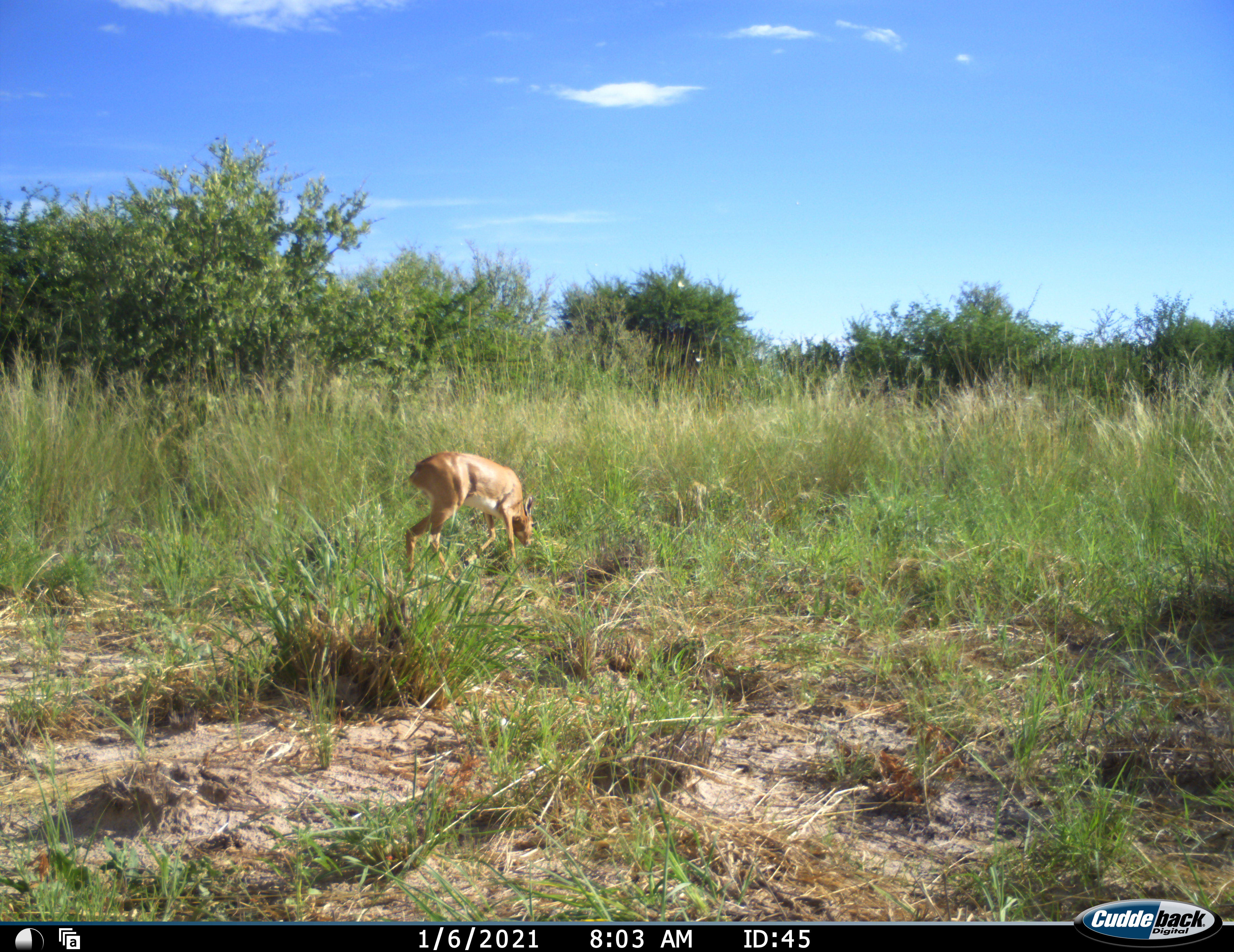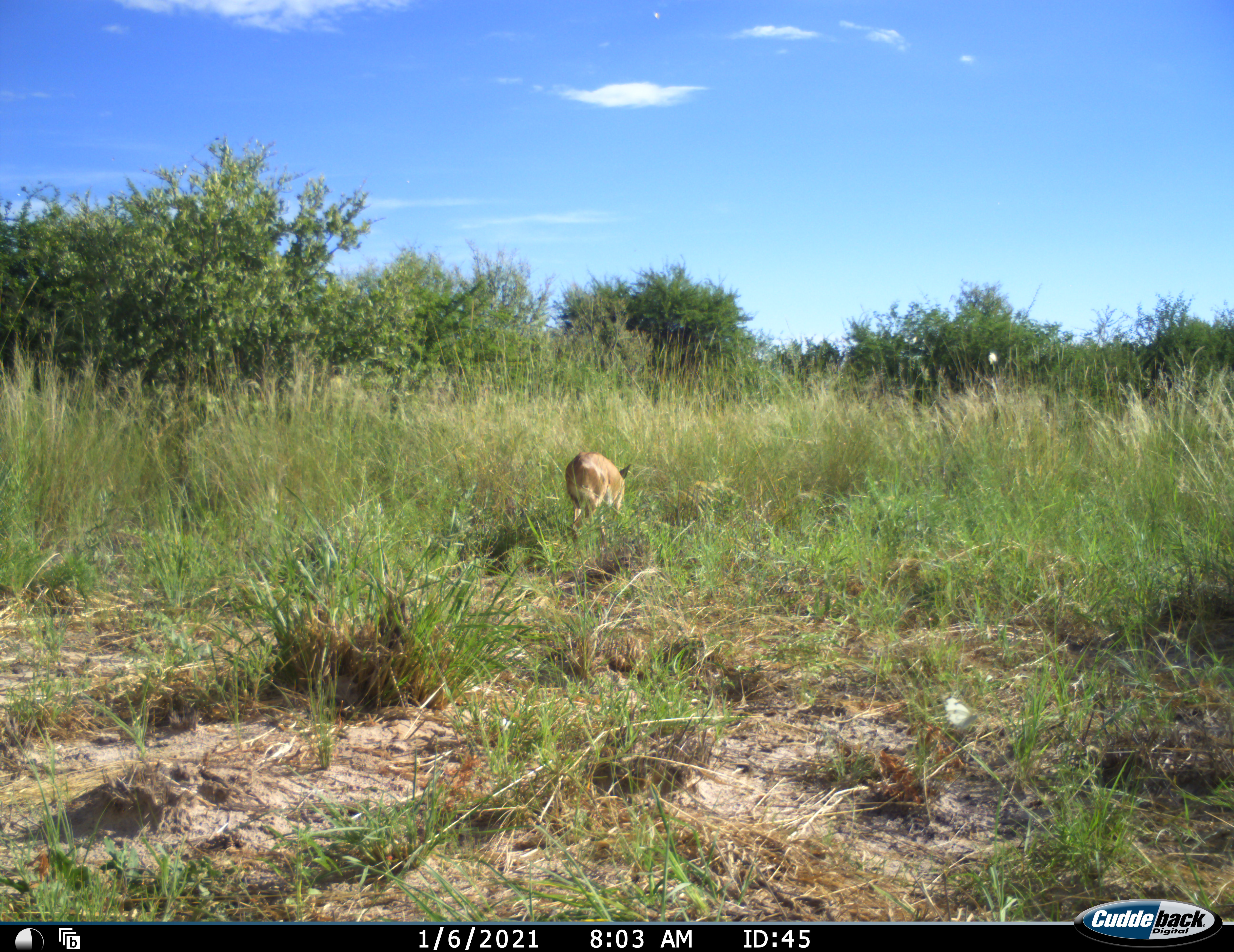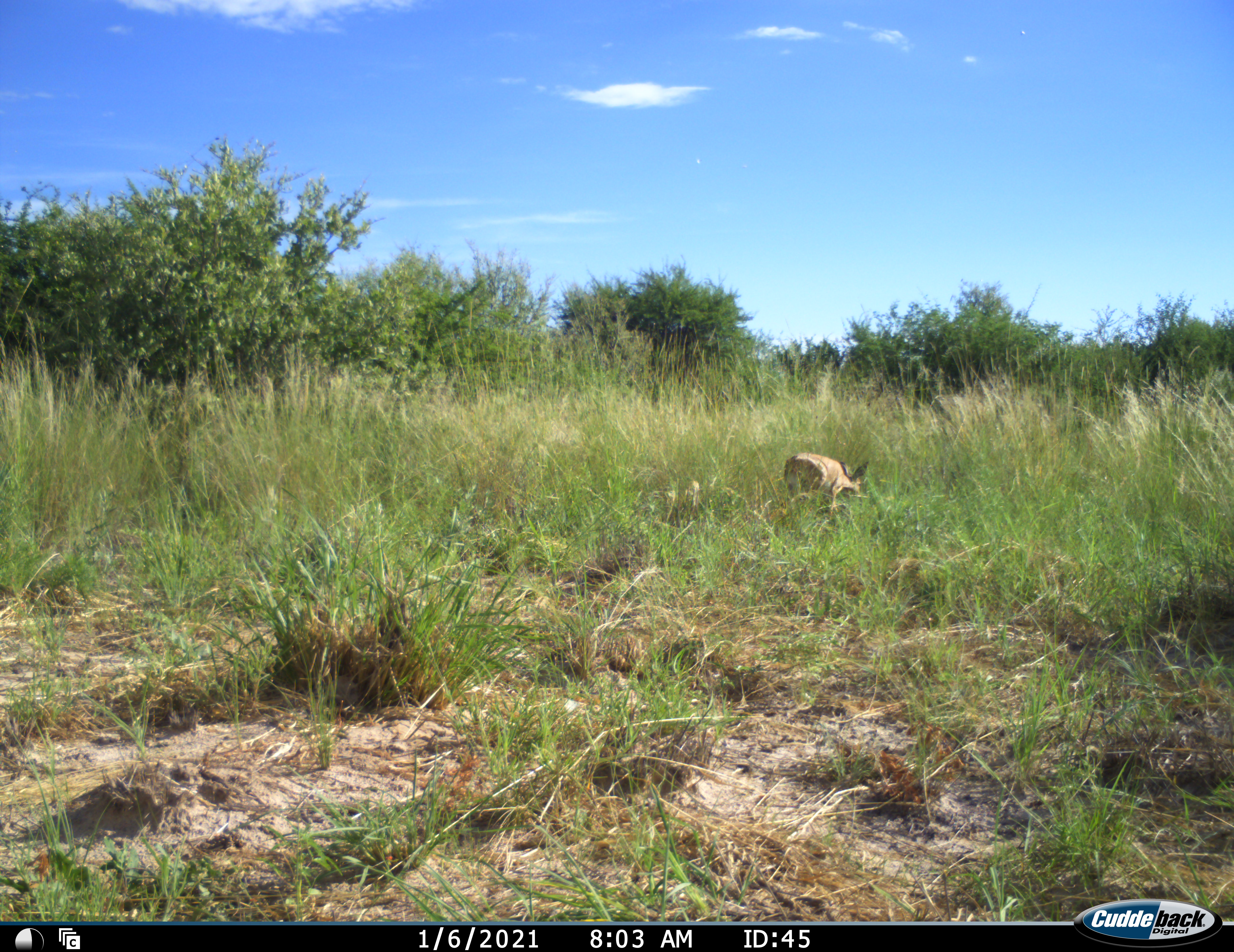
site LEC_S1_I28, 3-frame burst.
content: unidentified animal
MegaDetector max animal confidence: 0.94